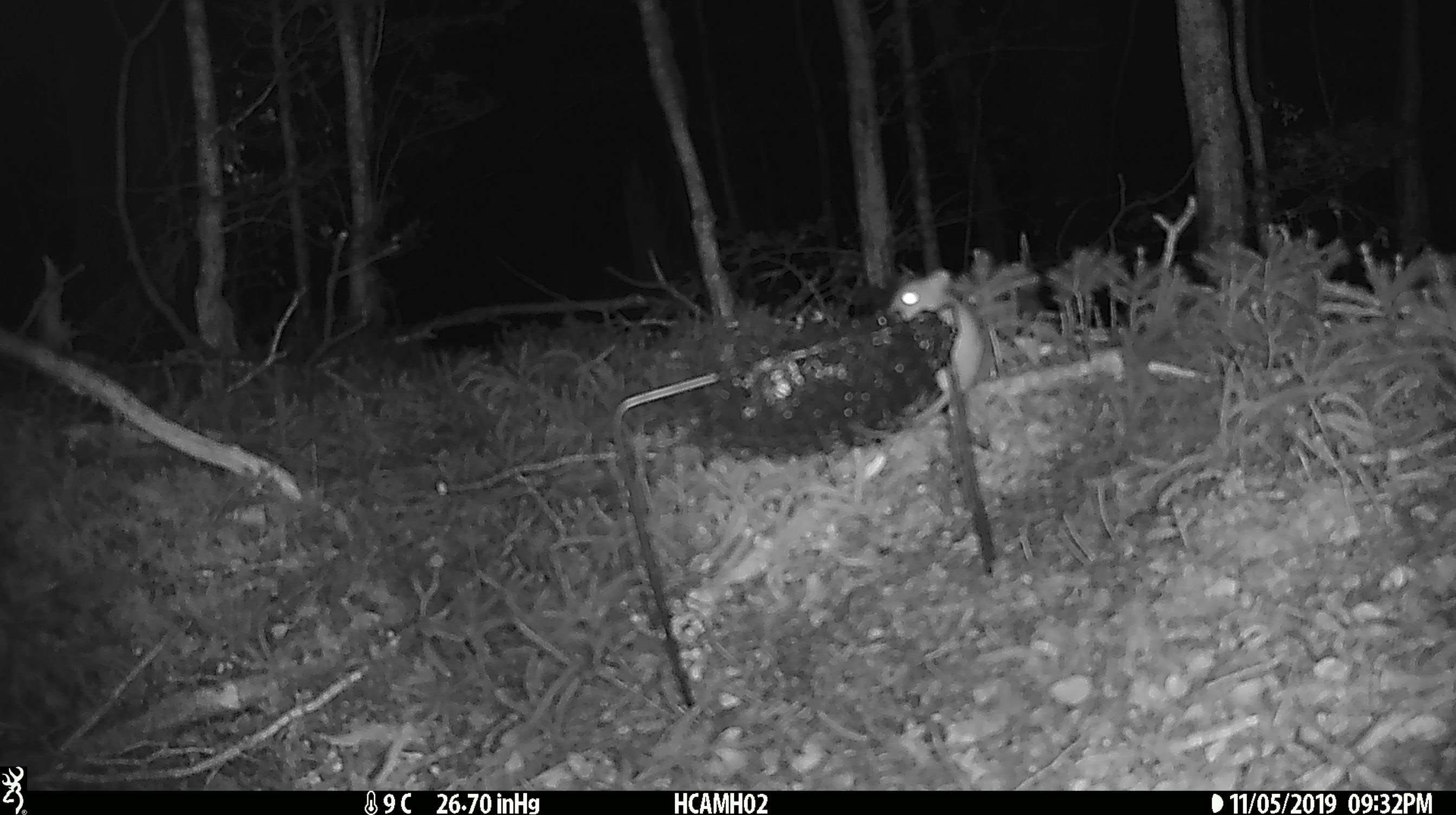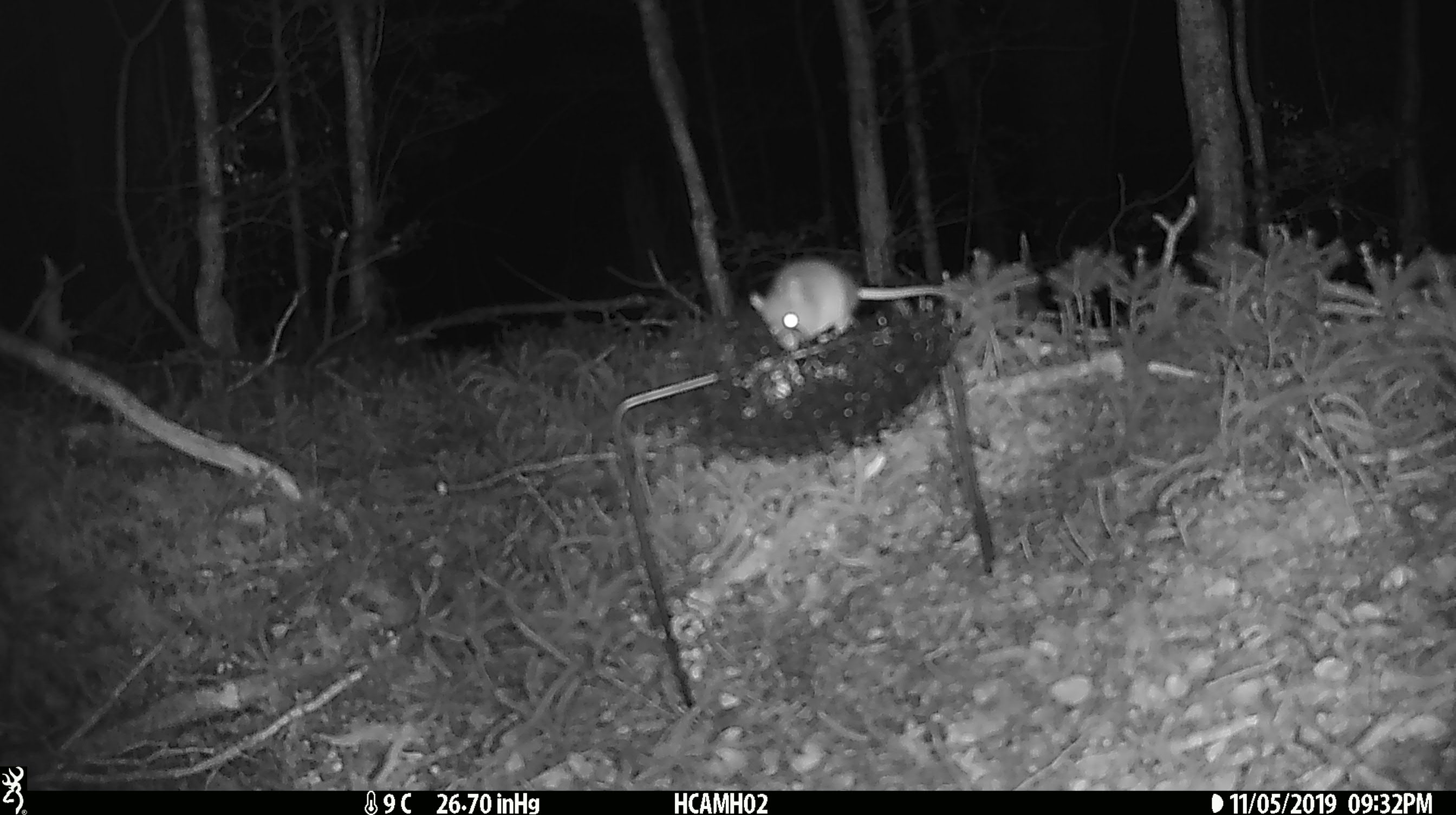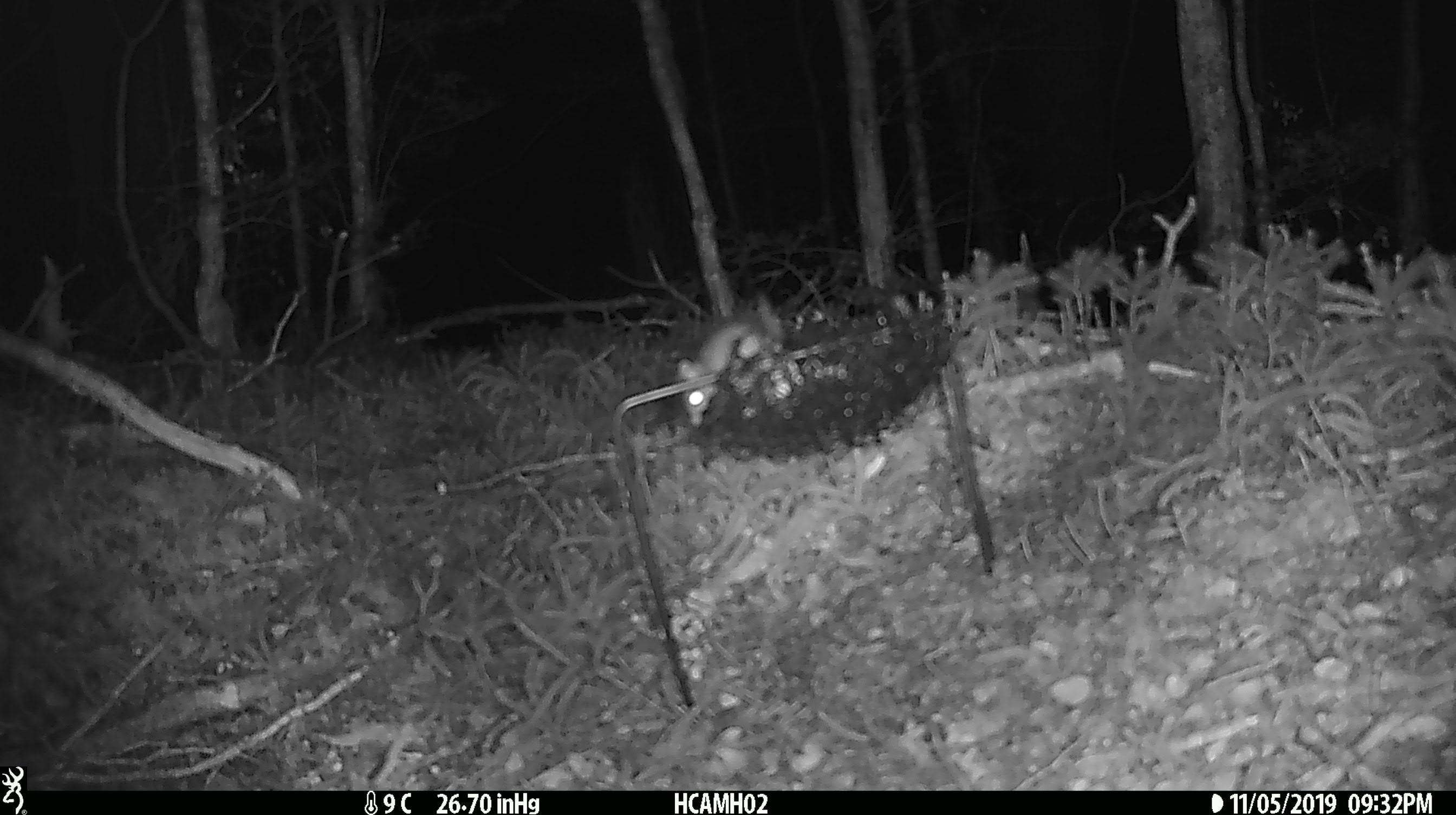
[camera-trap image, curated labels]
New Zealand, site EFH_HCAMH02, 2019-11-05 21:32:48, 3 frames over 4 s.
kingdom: Animalia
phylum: Chordata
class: Mammalia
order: Rodentia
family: Muridae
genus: Mus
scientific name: Mus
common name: mouse